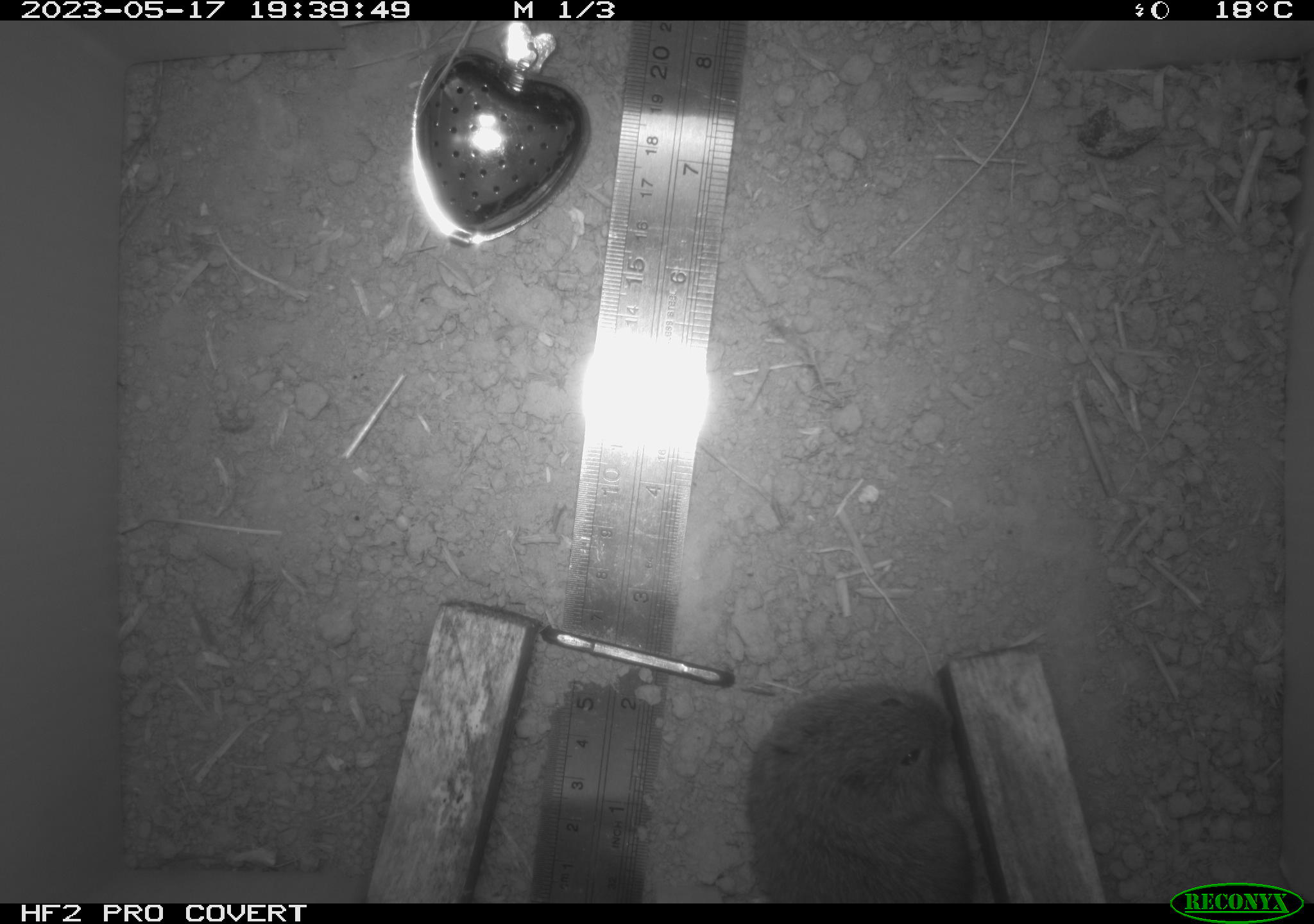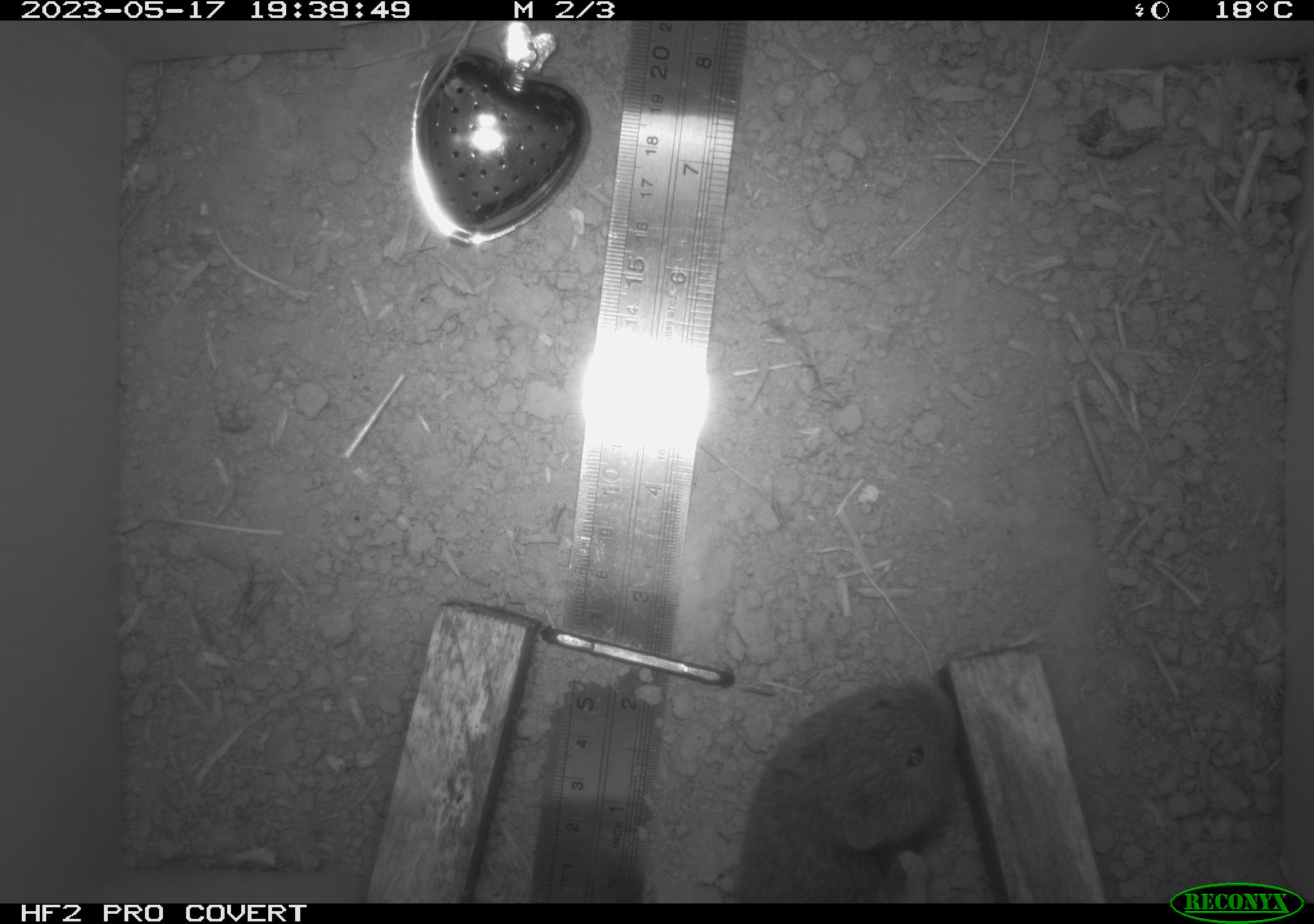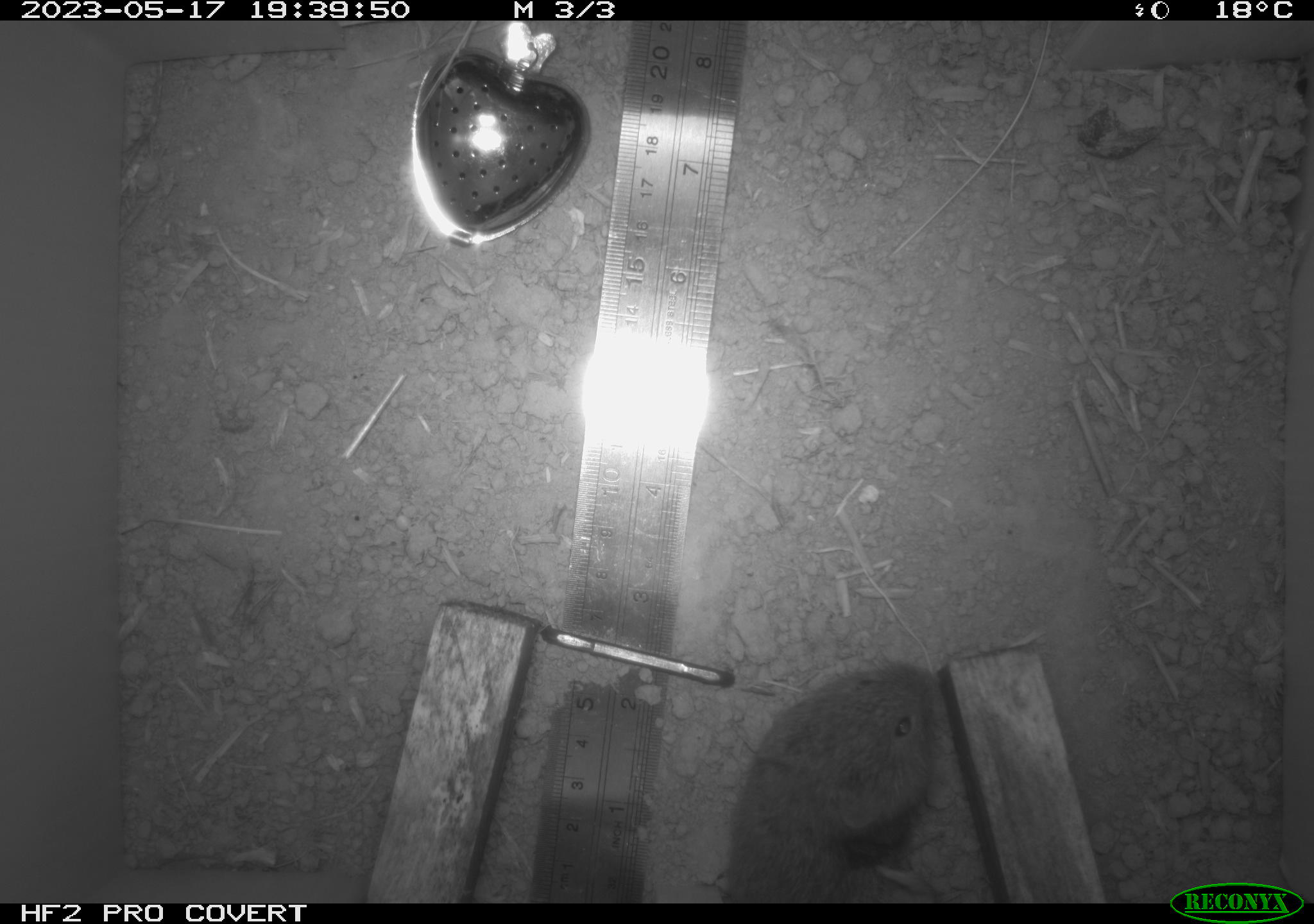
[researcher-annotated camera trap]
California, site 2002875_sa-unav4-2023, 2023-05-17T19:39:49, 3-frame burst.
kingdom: Animalia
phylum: Chordata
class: Mammalia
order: Rodentia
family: Cricetidae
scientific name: Arvicolinae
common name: voles, lemmings, and muskrats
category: arvicolinae subfamily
Arvicolinae subfamily (voles, lemmings, and muskrats) (Arvicolinae).